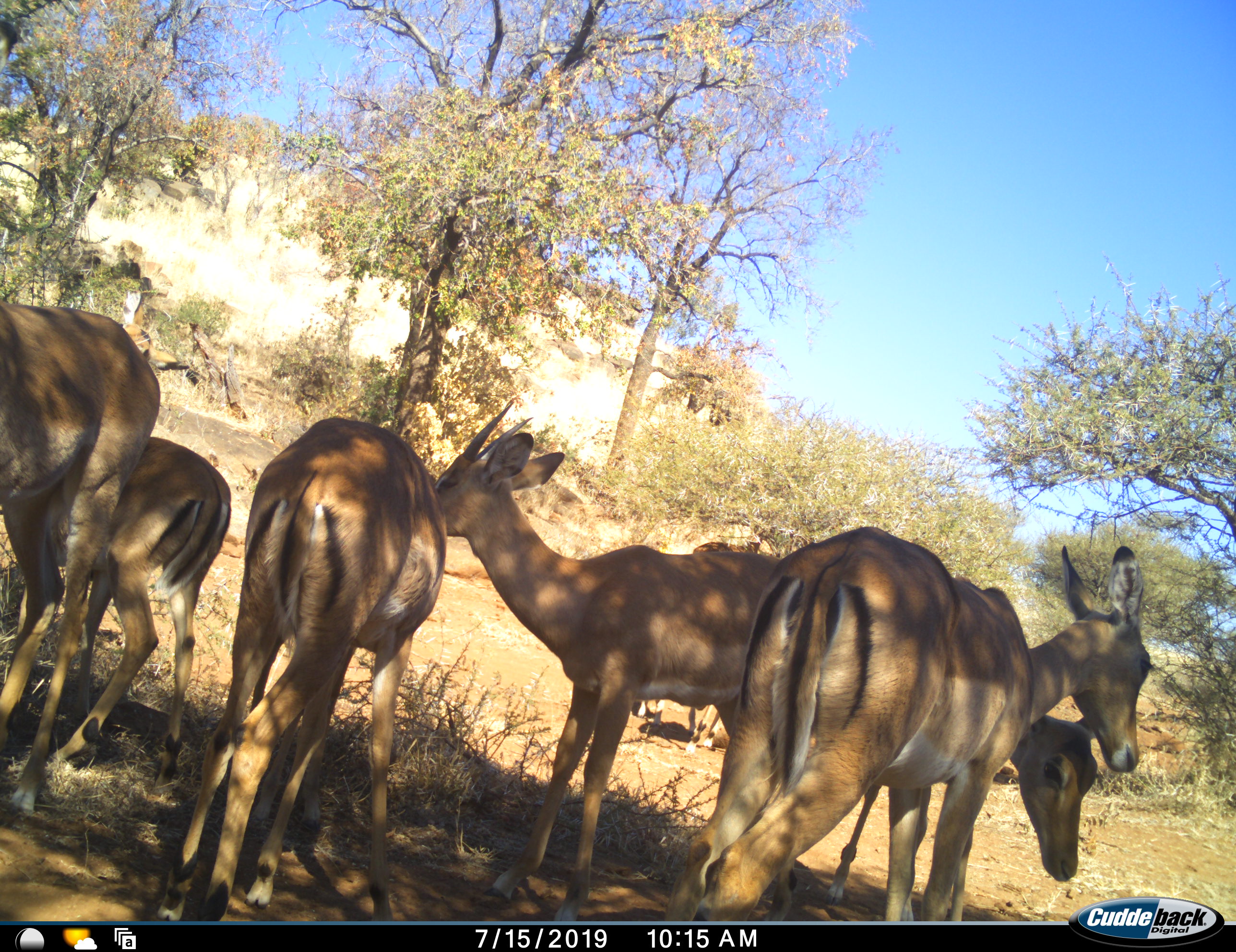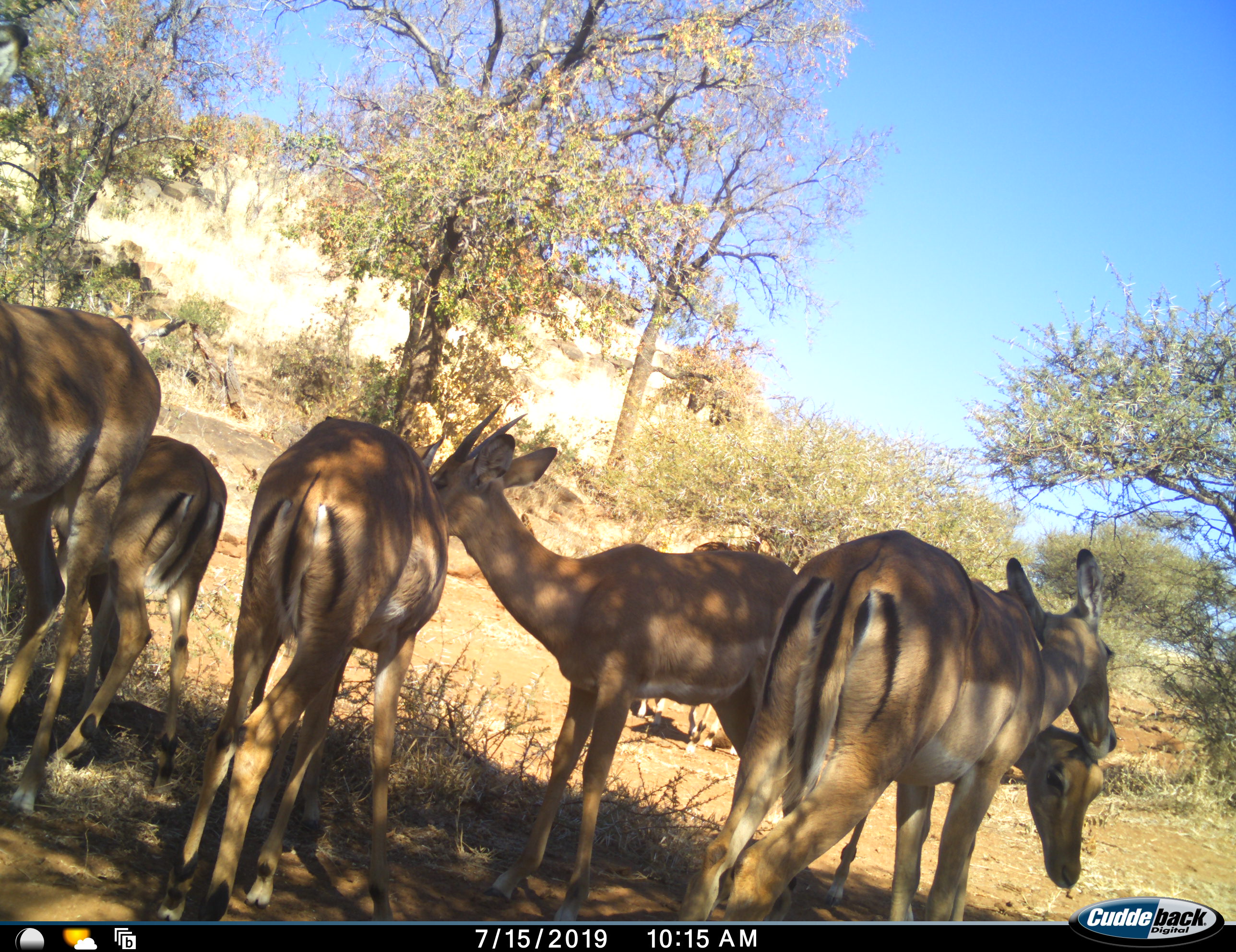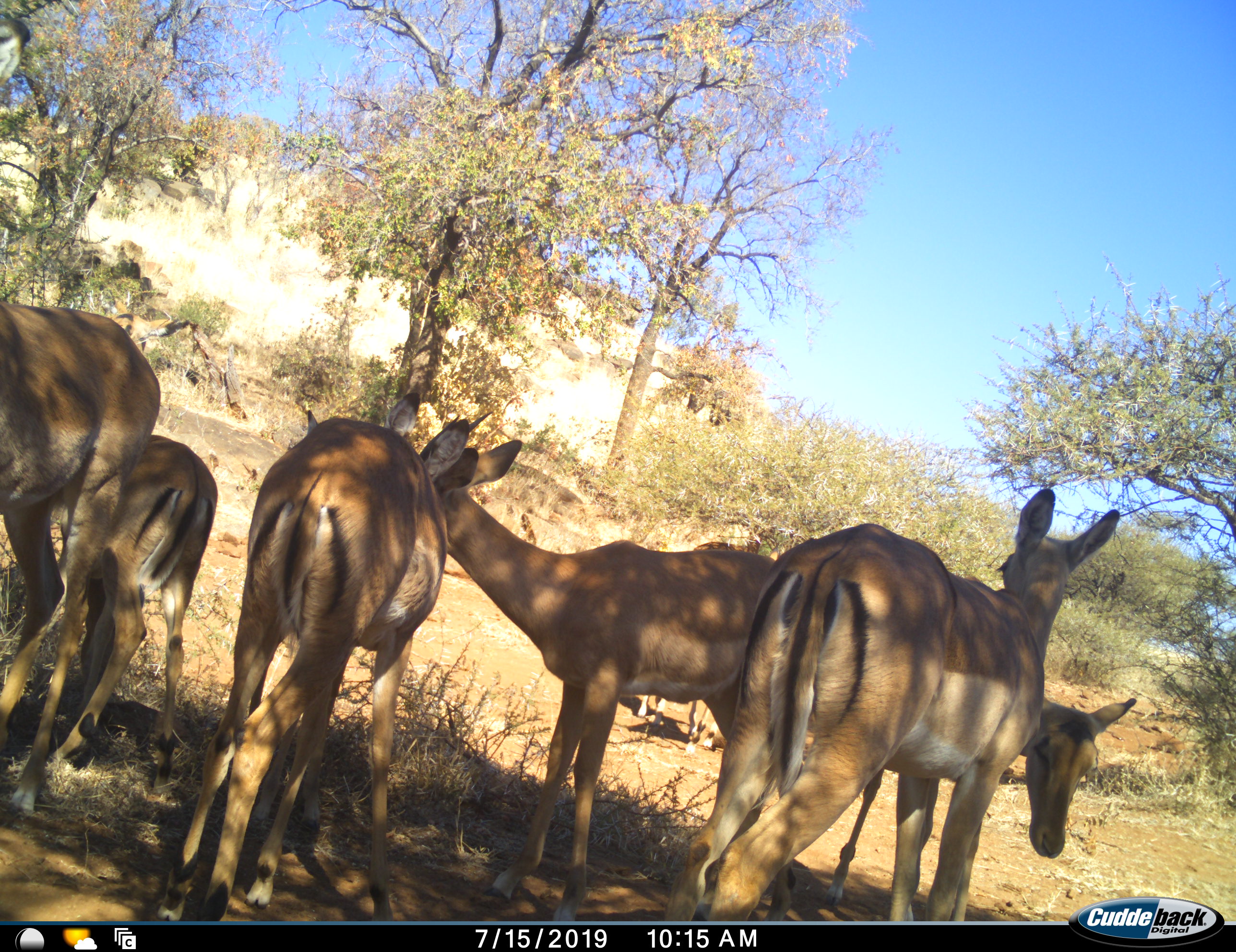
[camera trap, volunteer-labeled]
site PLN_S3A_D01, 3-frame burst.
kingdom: Animalia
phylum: Chordata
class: Mammalia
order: Artiodactyla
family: Bovidae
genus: Aepyceros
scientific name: Aepyceros melampus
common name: impala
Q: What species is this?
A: Impala (Aepyceros melampus).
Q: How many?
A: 7.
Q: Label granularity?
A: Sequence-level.